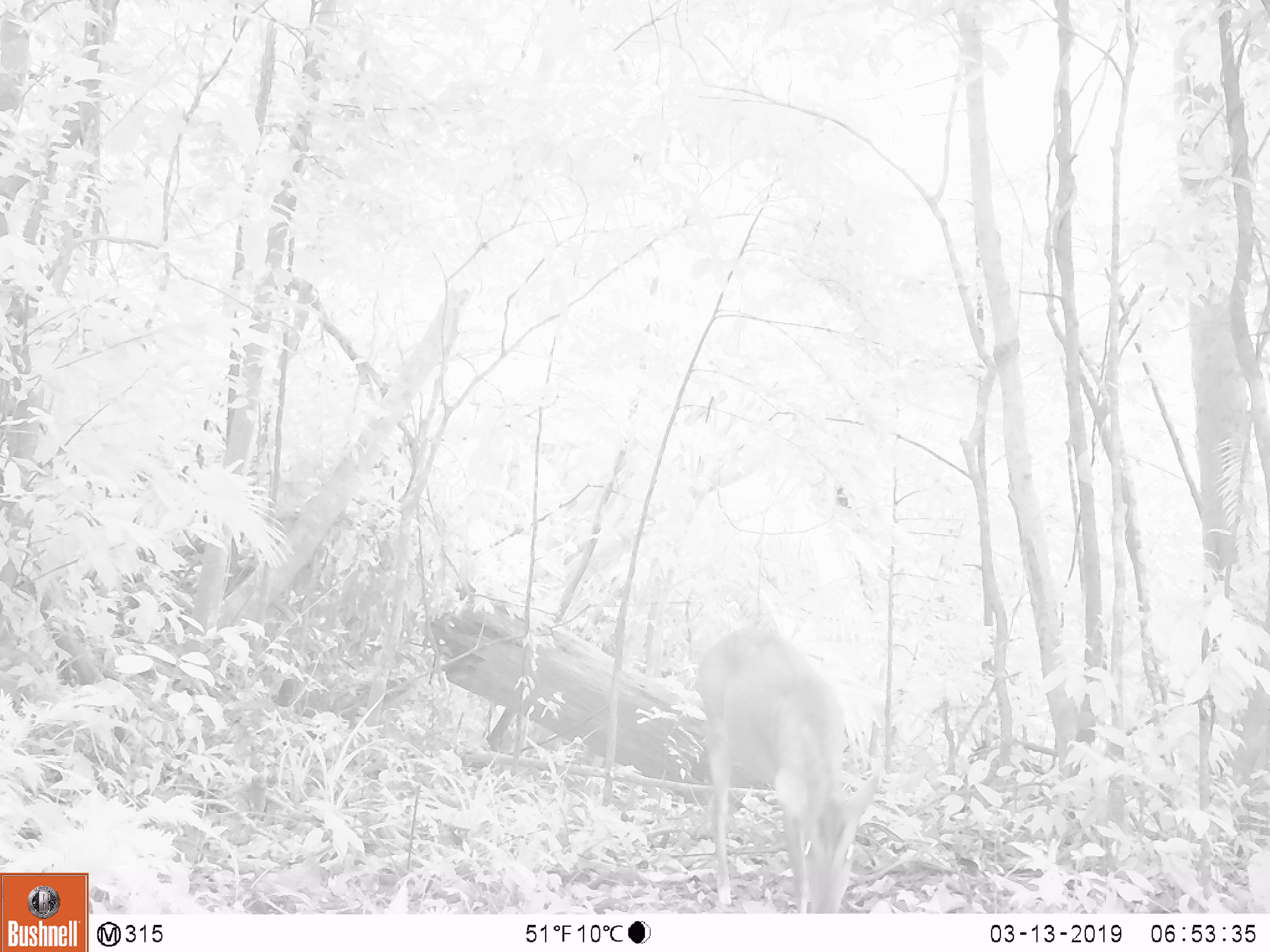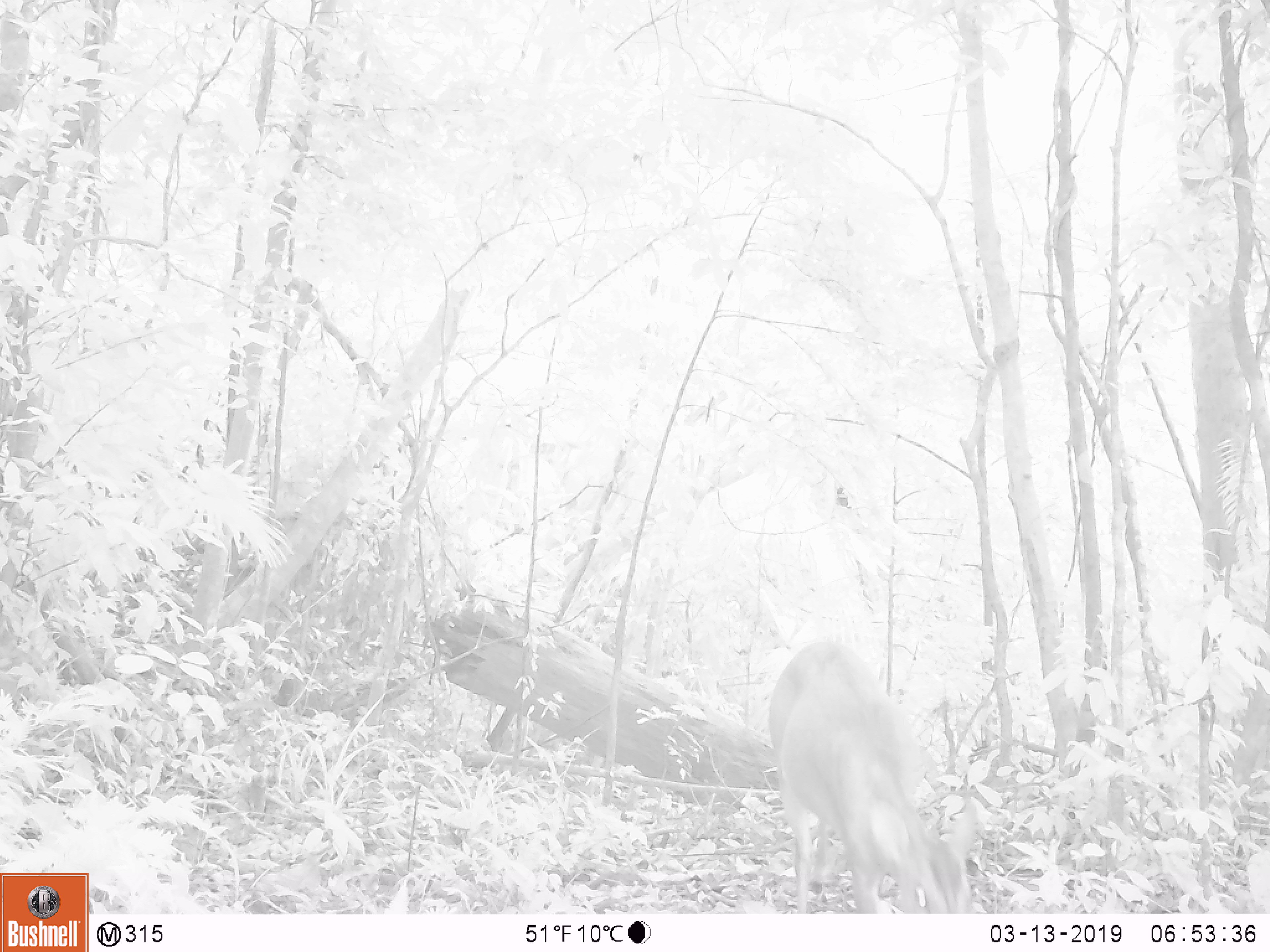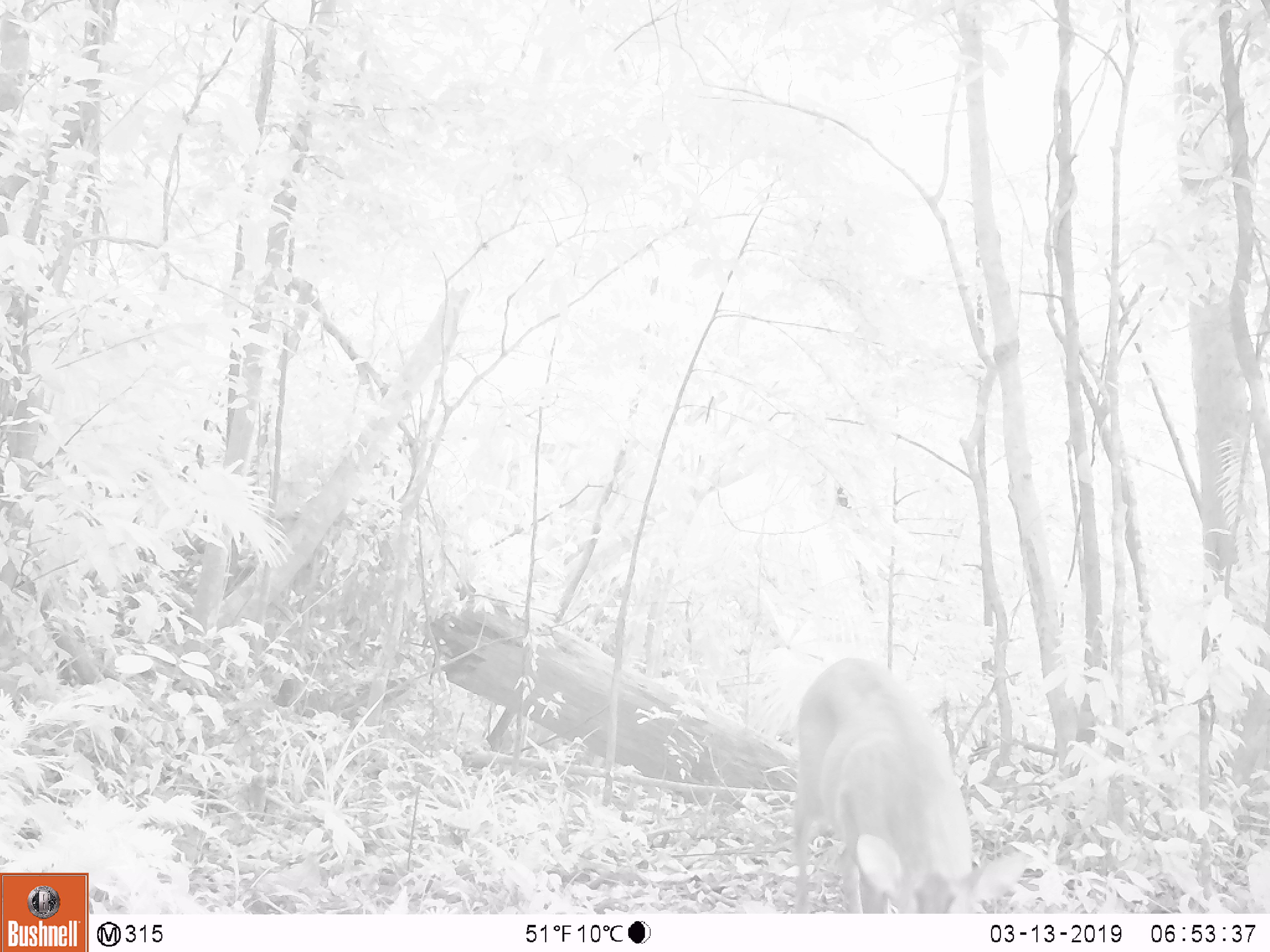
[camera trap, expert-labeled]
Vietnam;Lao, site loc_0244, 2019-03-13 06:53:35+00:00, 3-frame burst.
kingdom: Animalia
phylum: Chordata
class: Mammalia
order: Artiodactyla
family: Cervidae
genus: Muntiacus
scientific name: Muntiacus vuquangensis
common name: large-antlered muntjac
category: large antlered muntjac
Large antlered muntjac (large-antlered muntjac) (Muntiacus vuquangensis). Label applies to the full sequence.